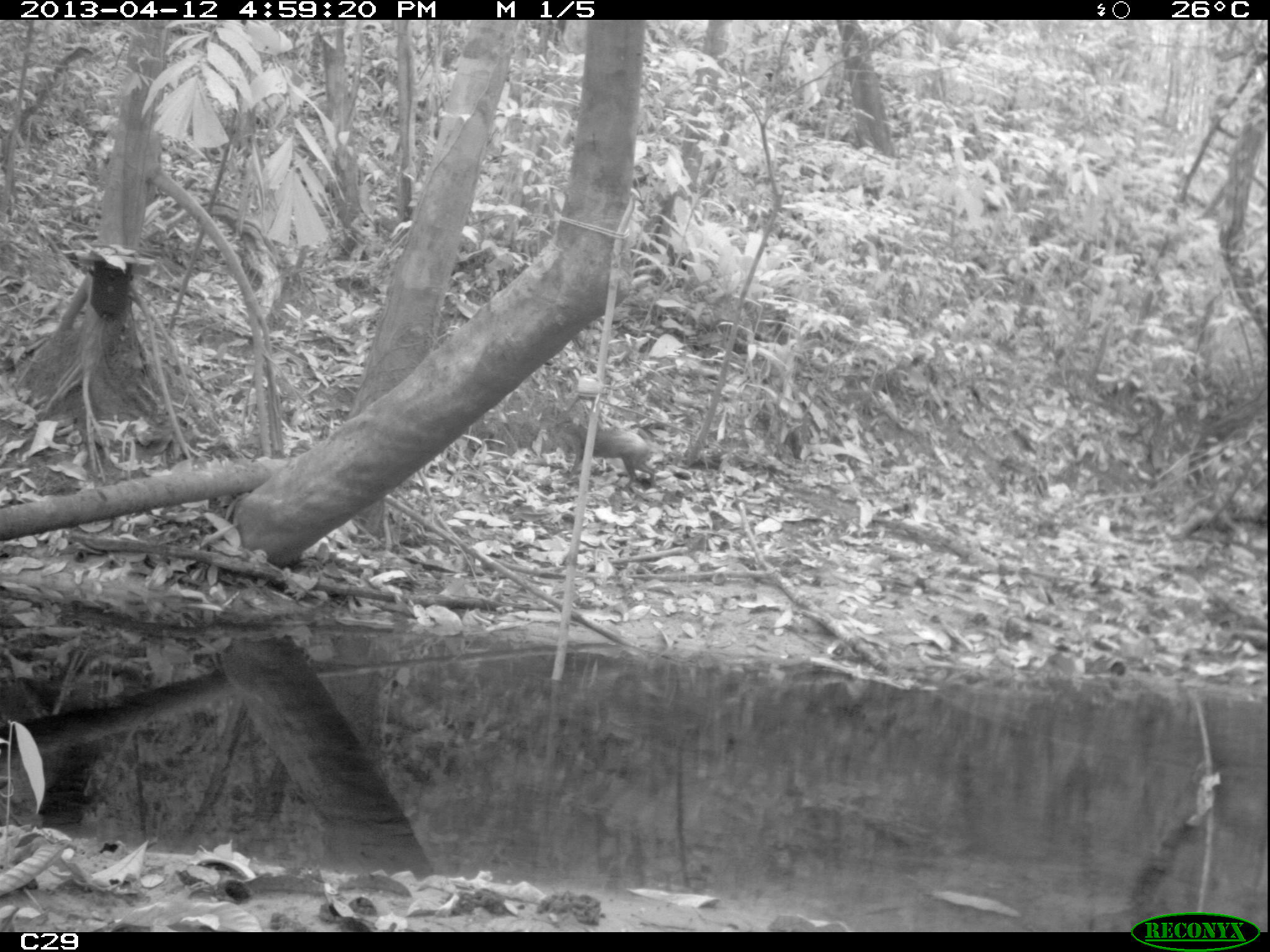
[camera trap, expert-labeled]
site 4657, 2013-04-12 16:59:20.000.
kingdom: Animalia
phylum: Chordata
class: Mammalia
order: Rodentia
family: Dasyproctidae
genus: Dasyprocta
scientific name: Dasyprocta leporina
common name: red-rumped agouti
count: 1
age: adult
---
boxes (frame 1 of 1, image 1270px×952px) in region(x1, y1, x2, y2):
dasyprocta leporina: region(554, 422, 656, 490)